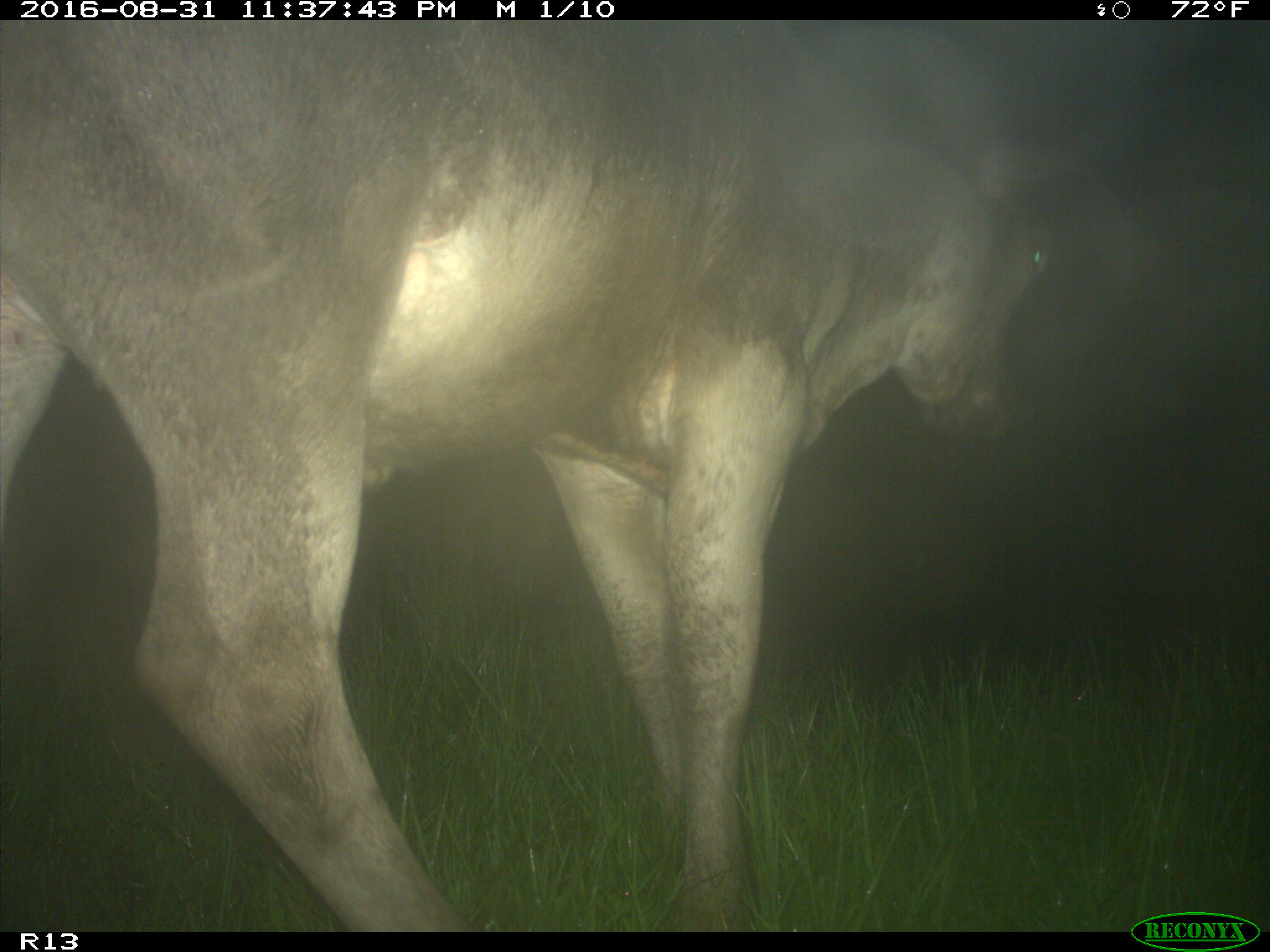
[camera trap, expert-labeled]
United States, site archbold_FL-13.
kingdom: Animalia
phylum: Chordata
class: Mammalia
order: Artiodactyla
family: Bovidae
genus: Bos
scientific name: Bos taurus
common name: domestic cow